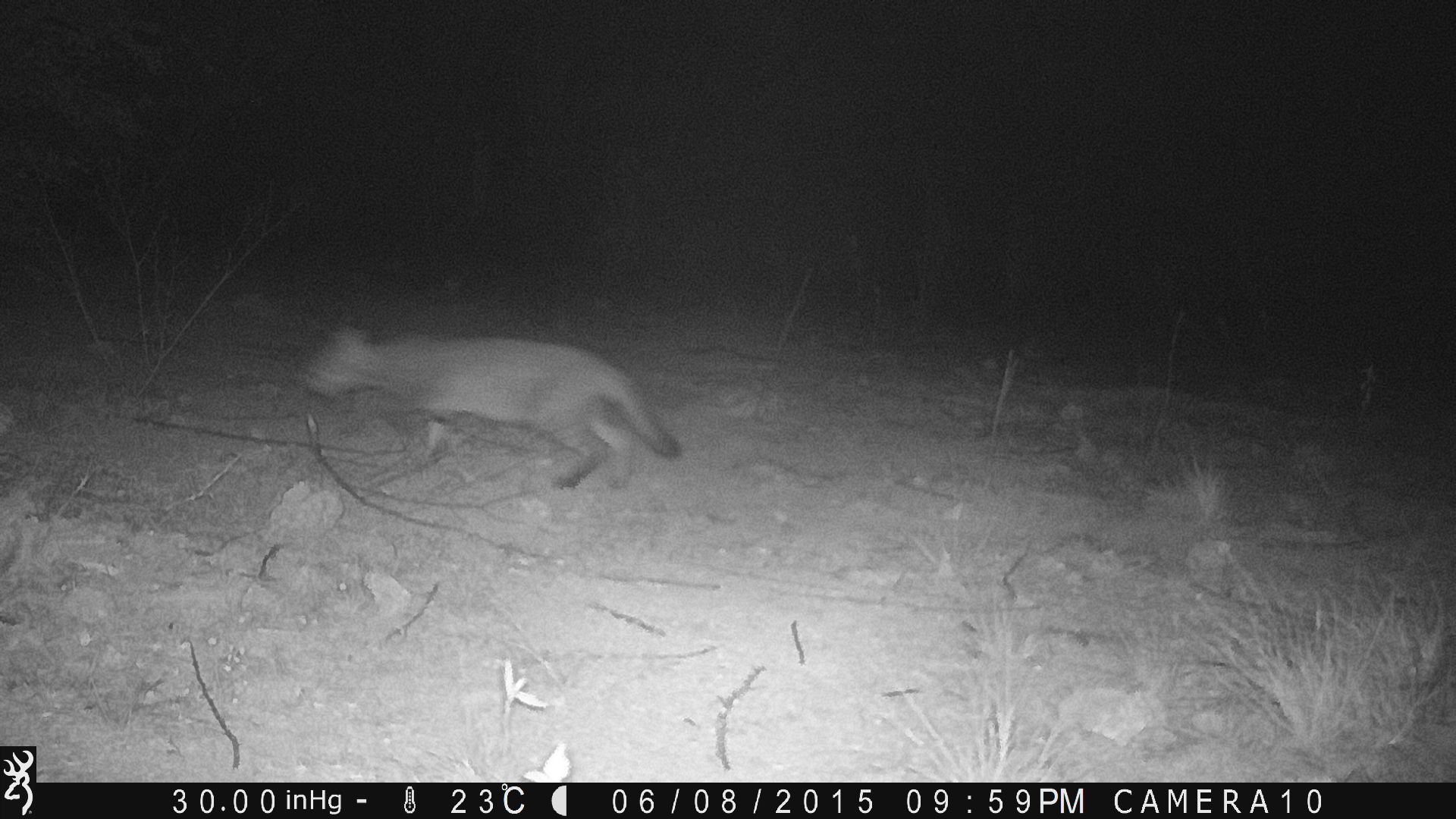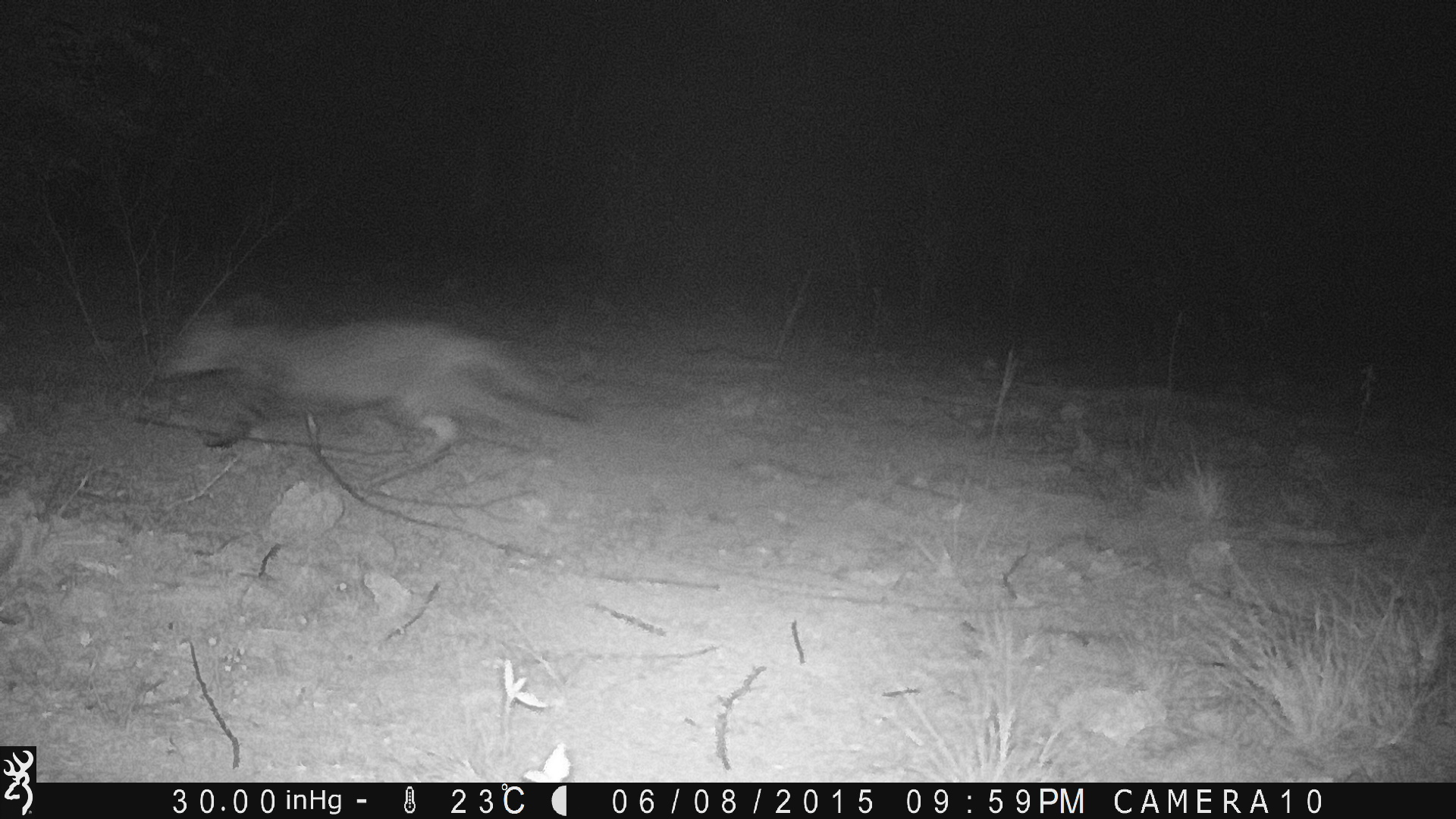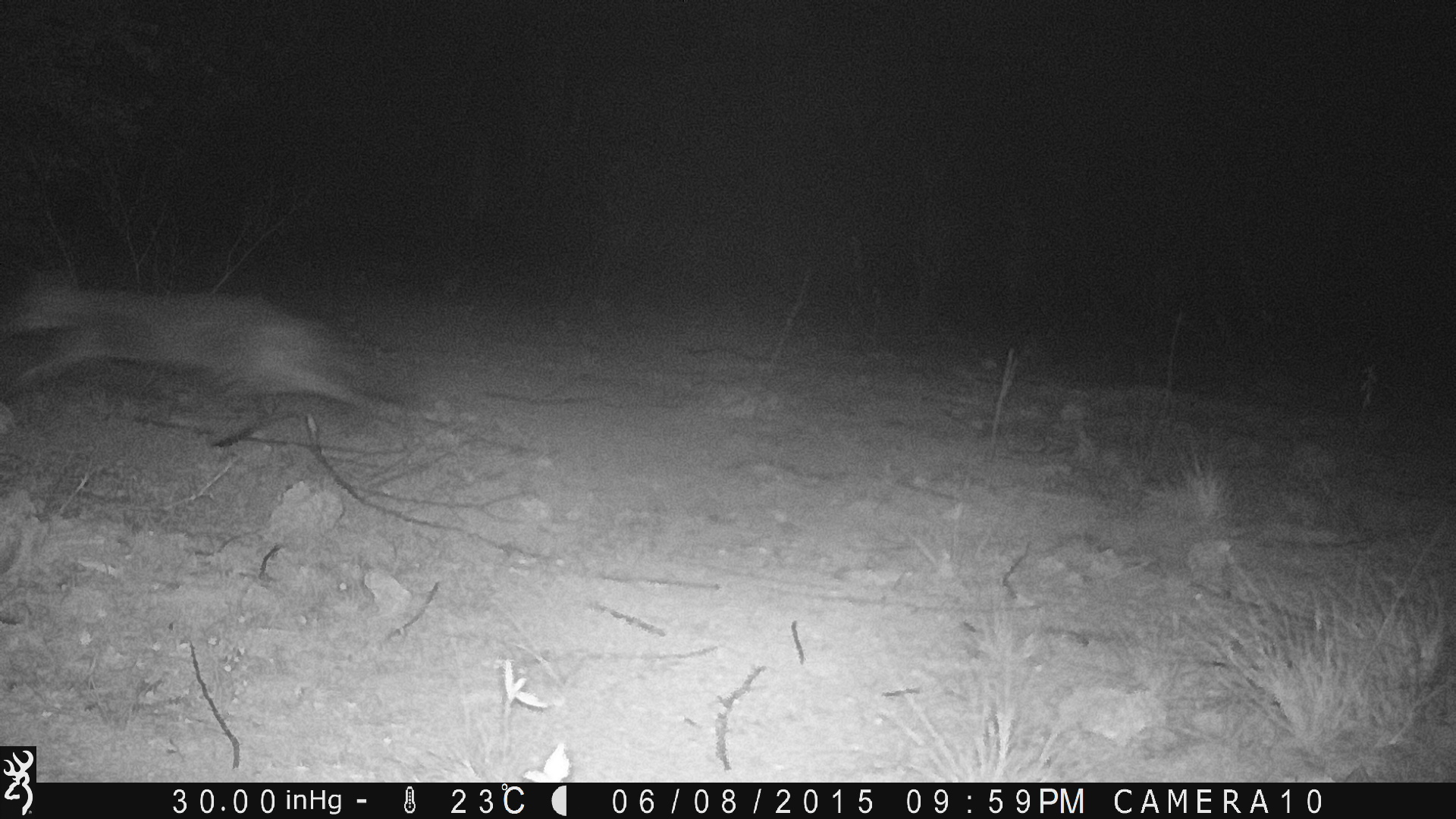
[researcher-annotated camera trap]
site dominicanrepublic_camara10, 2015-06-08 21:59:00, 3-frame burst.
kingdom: Animalia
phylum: Chordata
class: Mammalia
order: Carnivora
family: Felidae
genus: Felis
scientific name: Felis catus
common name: cat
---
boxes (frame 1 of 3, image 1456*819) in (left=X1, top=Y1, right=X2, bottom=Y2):
cat: (left=294, top=324, right=684, bottom=494)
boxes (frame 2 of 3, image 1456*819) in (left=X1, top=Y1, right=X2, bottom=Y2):
cat: (left=137, top=293, right=599, bottom=459)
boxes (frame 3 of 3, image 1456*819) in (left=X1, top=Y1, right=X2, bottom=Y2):
cat: (left=0, top=273, right=404, bottom=444)